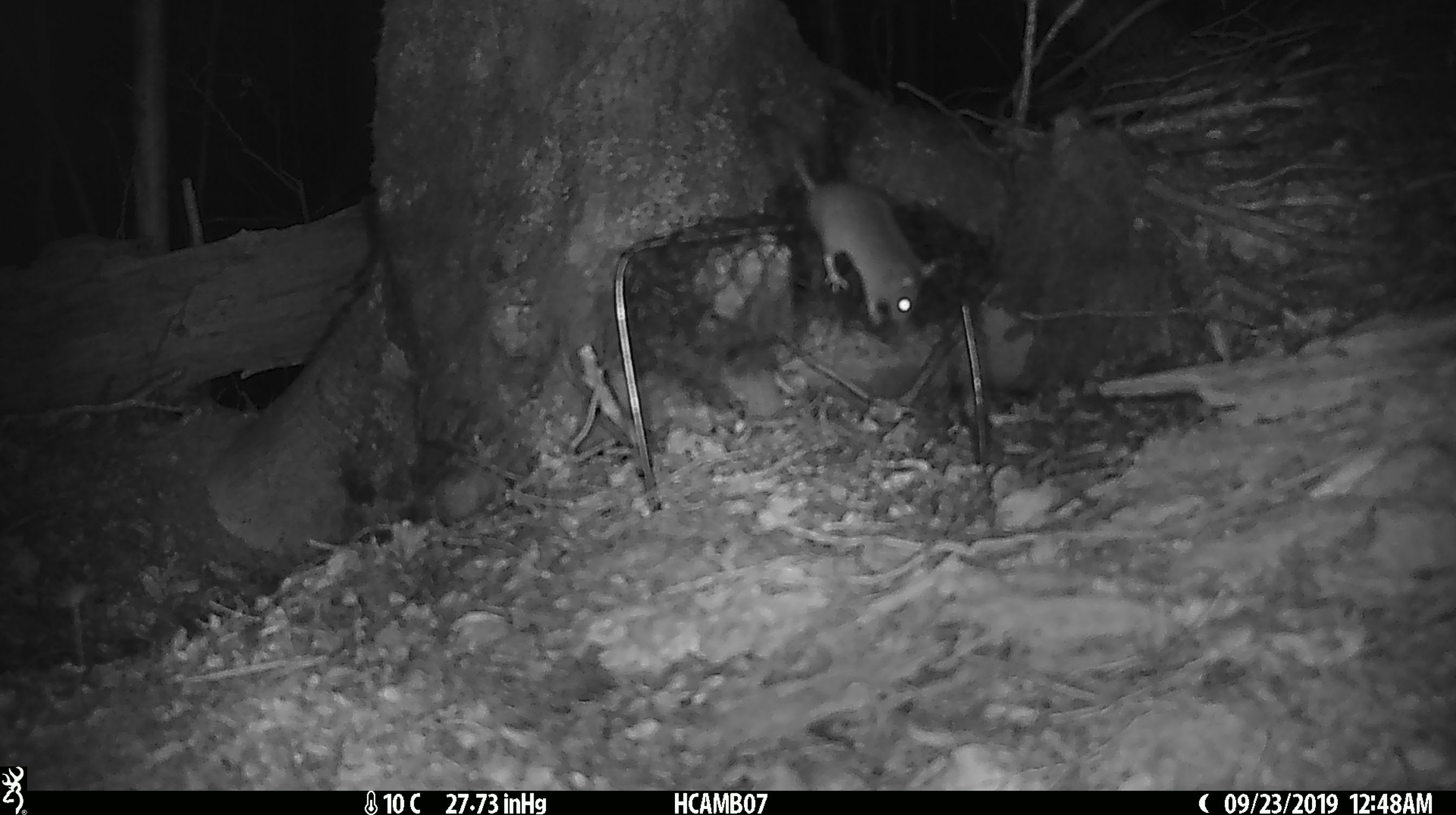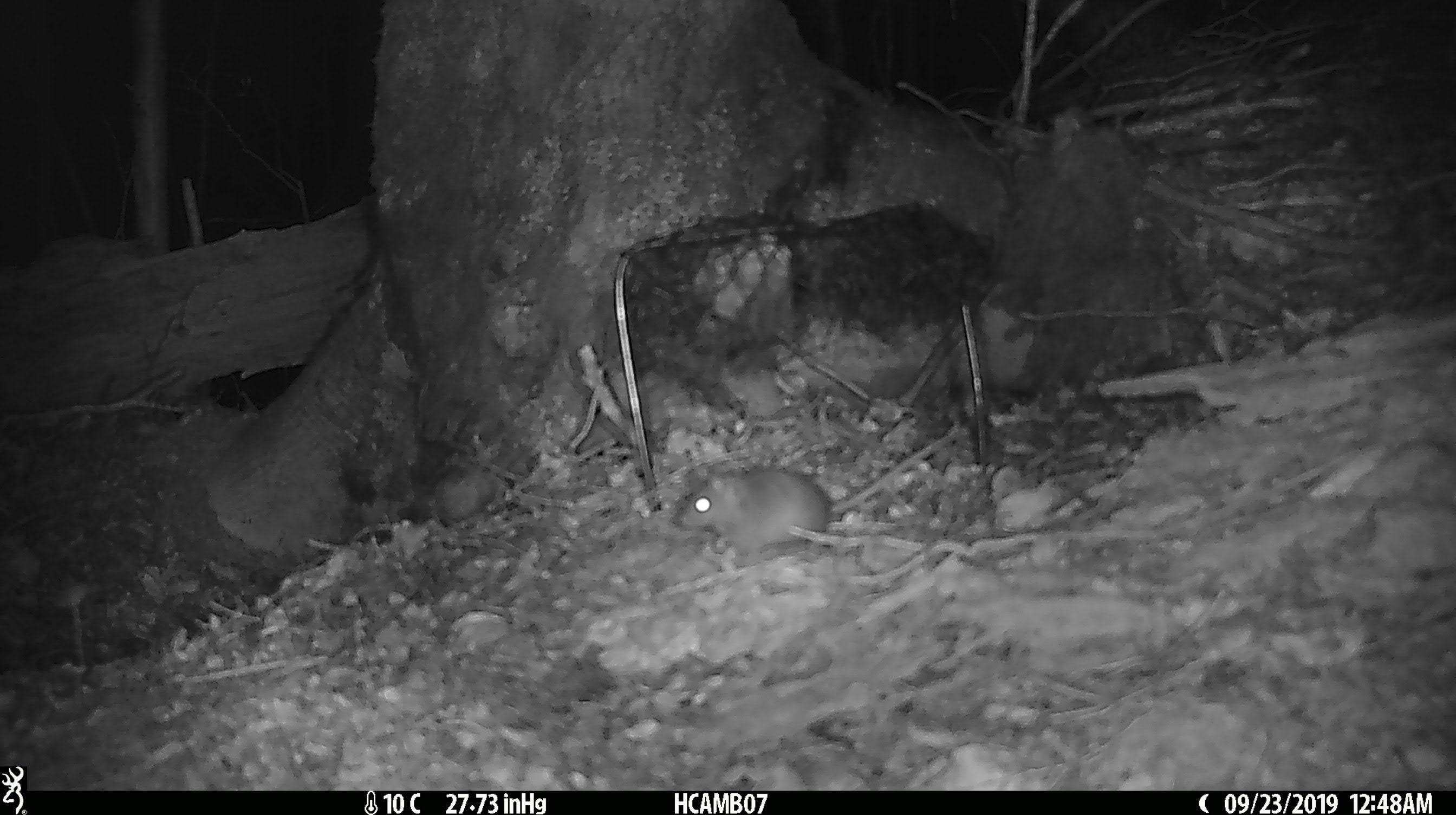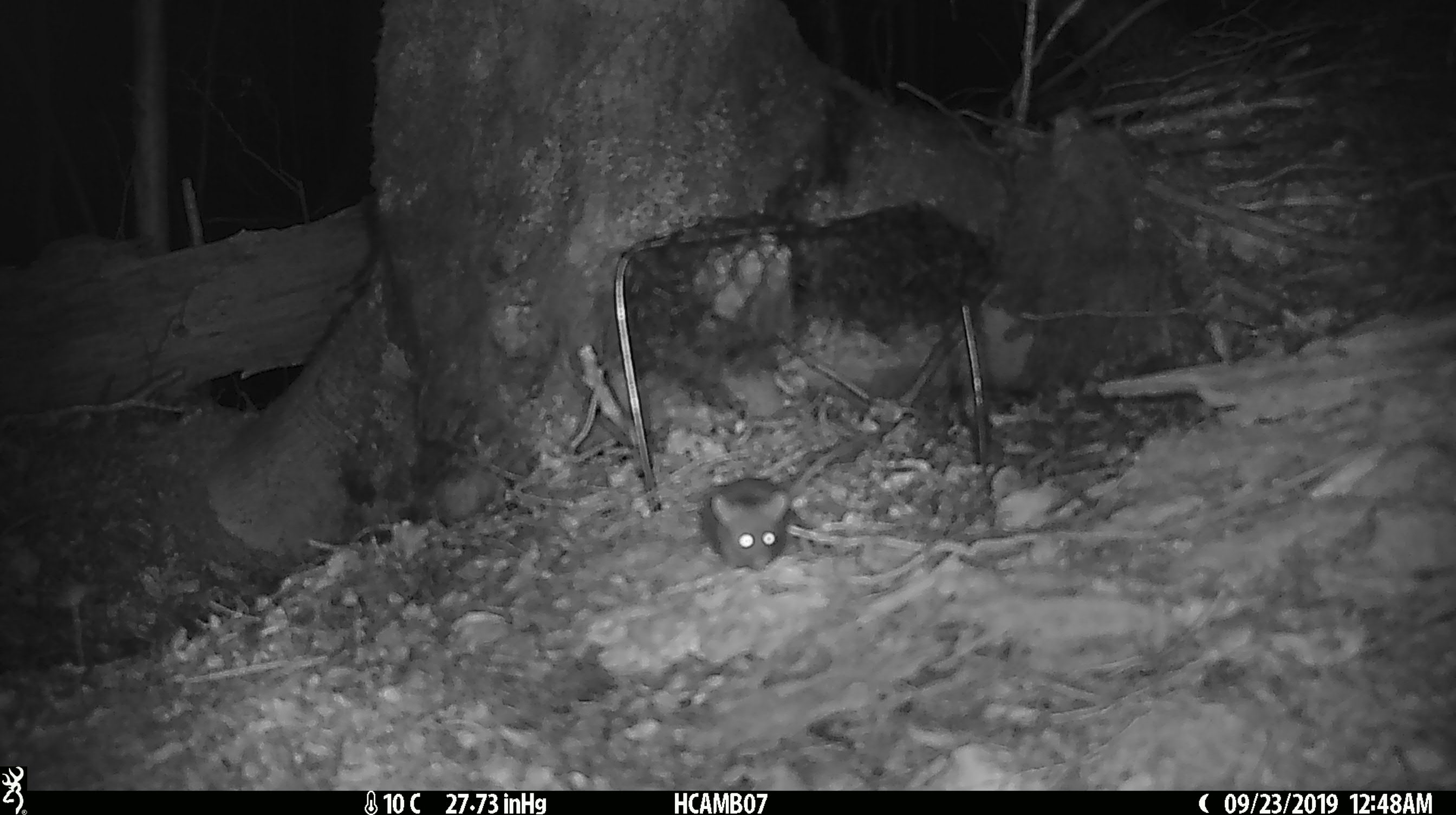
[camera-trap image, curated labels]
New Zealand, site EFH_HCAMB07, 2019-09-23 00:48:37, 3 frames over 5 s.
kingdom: Animalia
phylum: Chordata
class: Mammalia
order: Rodentia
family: Muridae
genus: Mus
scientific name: Mus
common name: mouse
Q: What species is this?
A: Mouse (Mus).